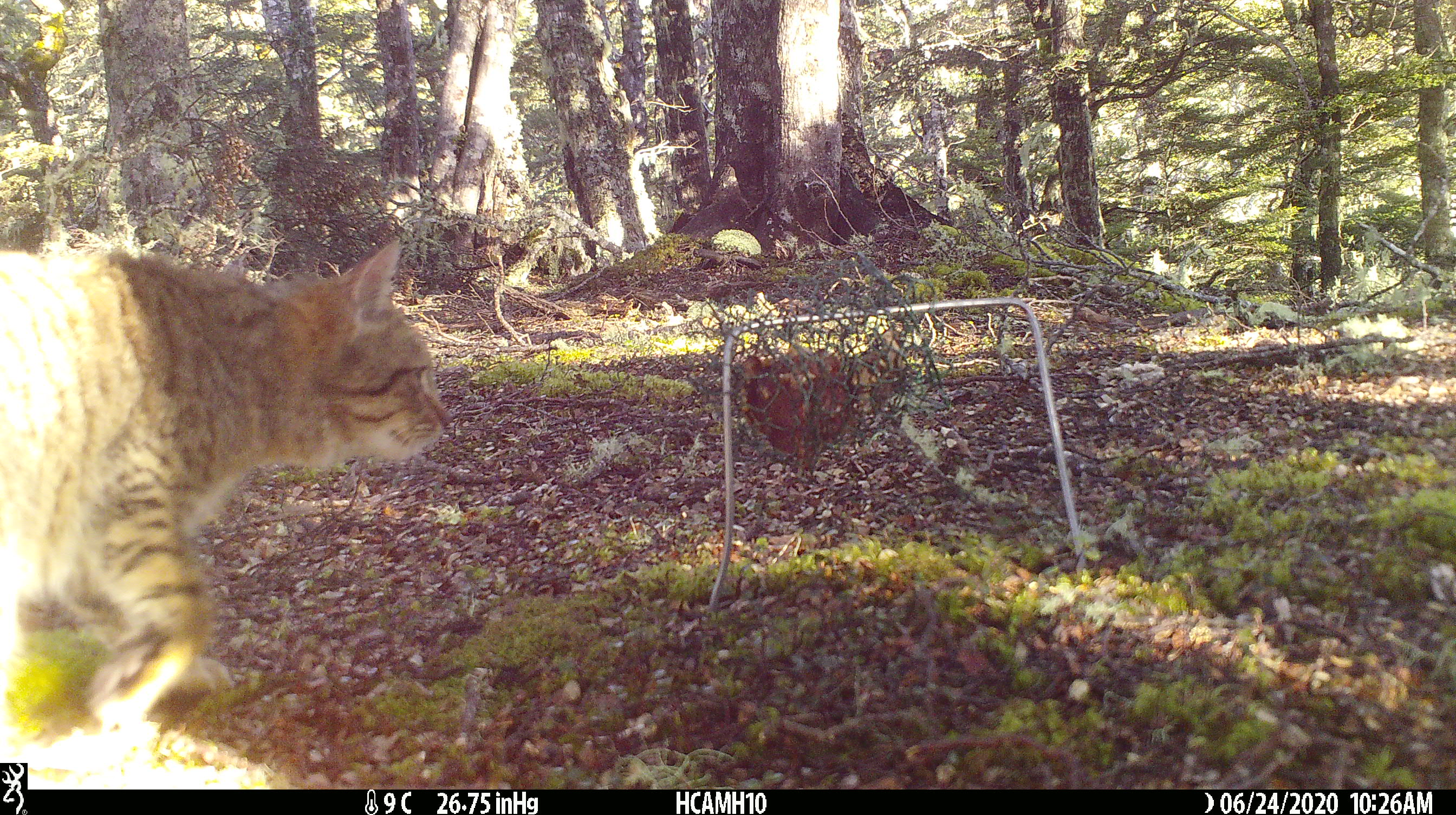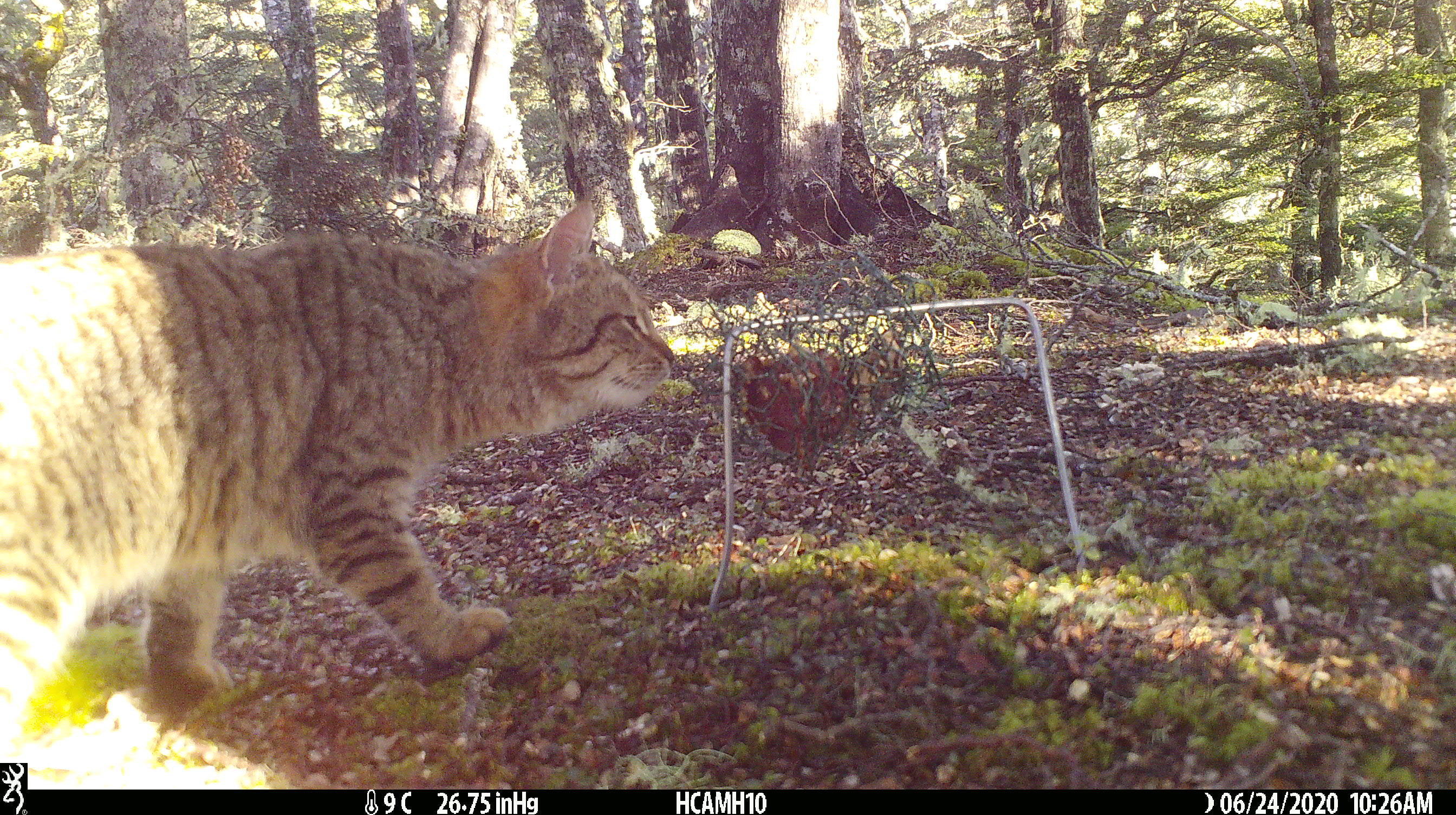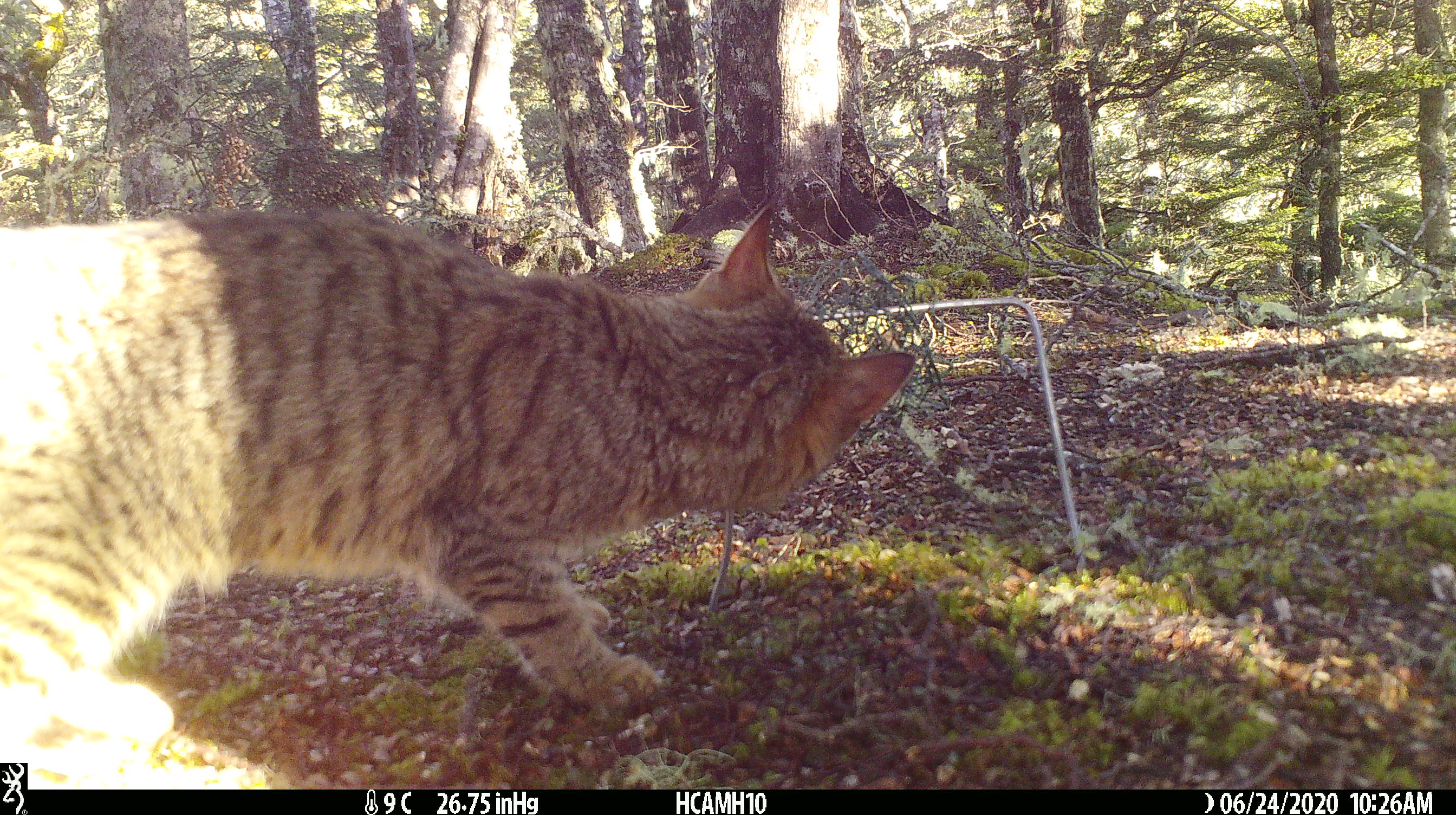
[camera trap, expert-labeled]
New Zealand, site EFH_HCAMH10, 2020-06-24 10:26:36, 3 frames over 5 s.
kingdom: Animalia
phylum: Chordata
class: Mammalia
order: Carnivora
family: Felidae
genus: Felis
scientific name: Felis catus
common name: domestic cat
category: cat